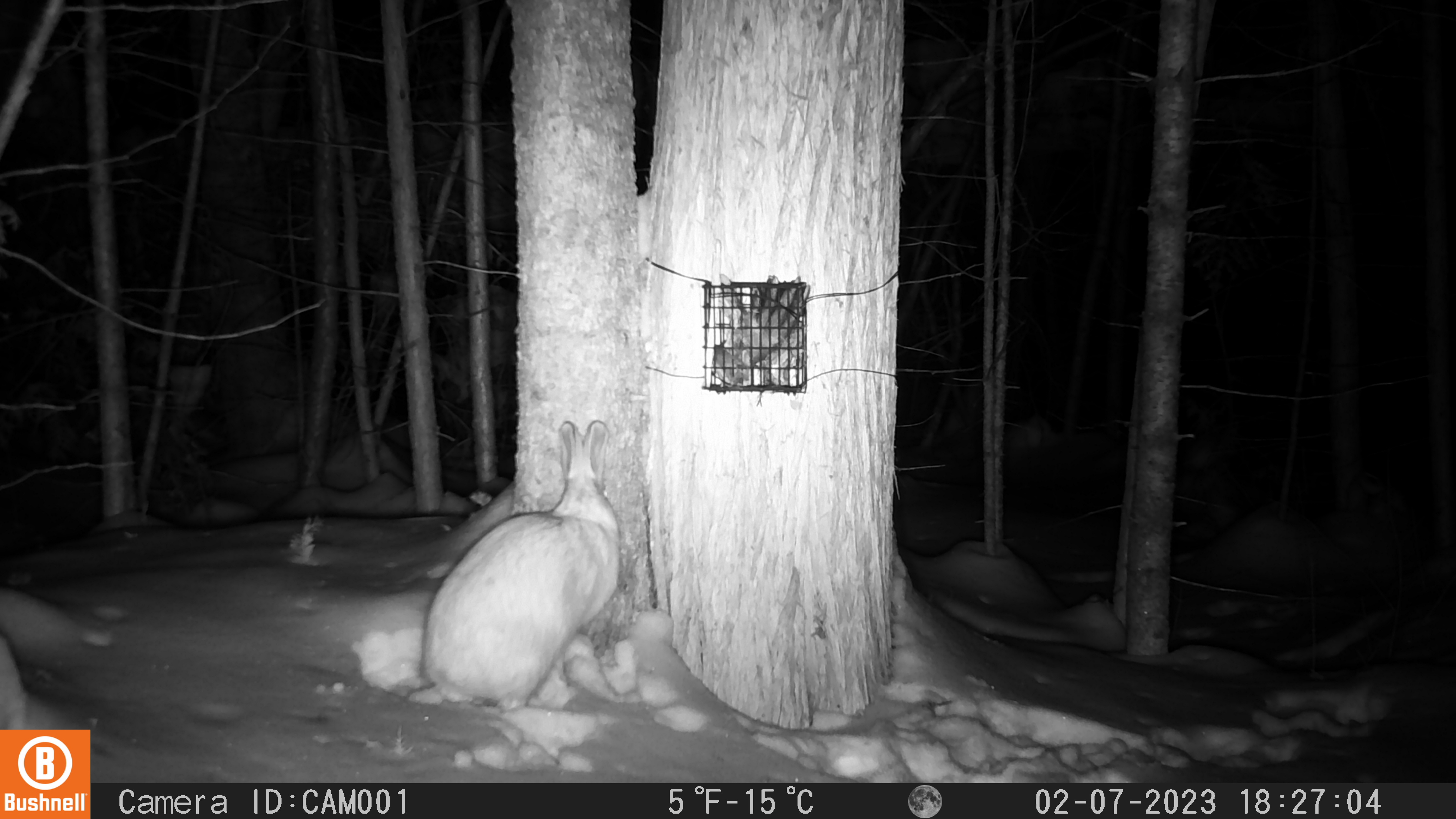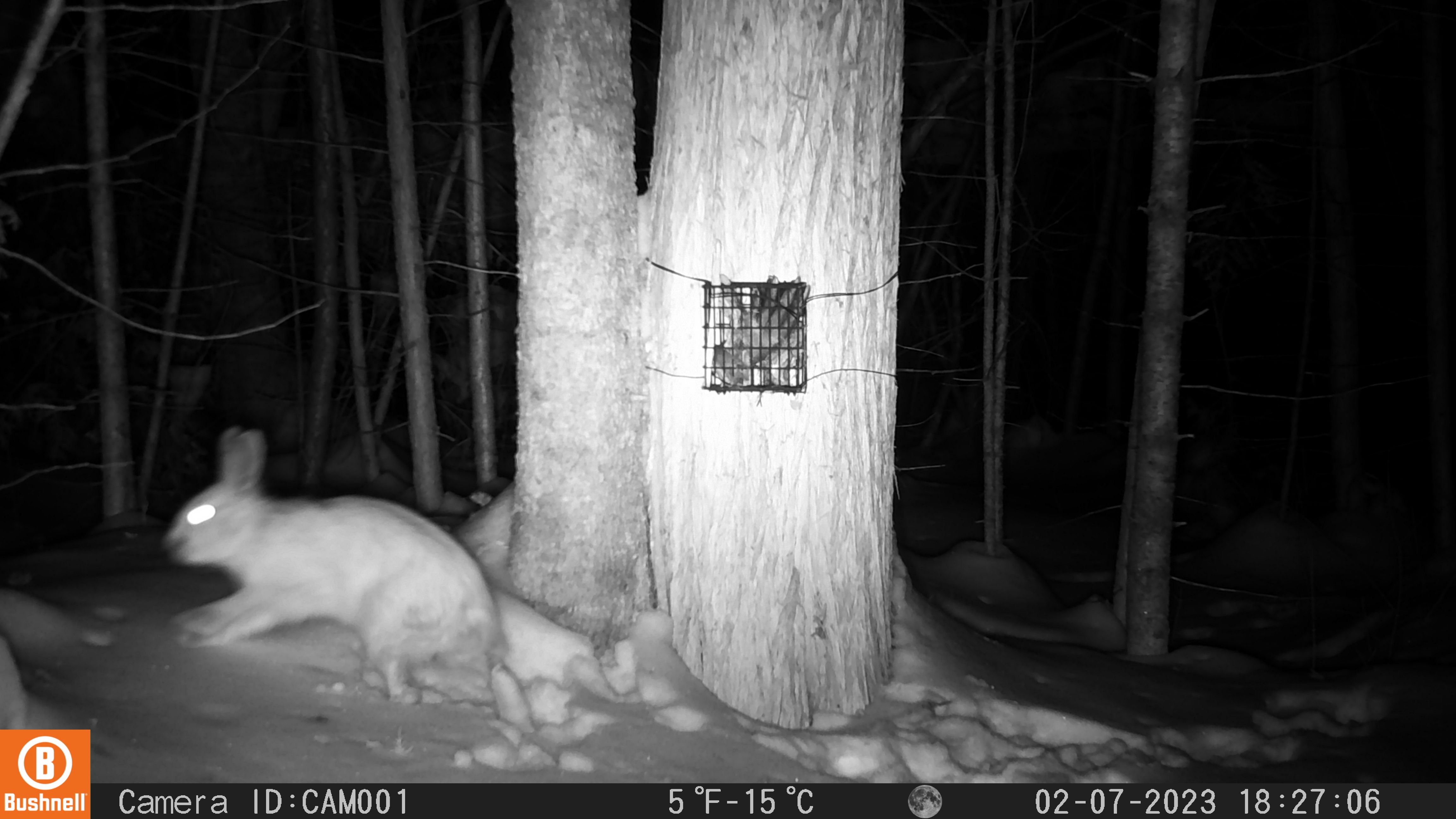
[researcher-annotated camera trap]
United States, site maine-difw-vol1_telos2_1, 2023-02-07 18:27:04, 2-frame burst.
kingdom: Animalia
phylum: Chordata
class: Mammalia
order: Lagomorpha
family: Leporidae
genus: Lepus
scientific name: Lepus americanus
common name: snowshoe hare